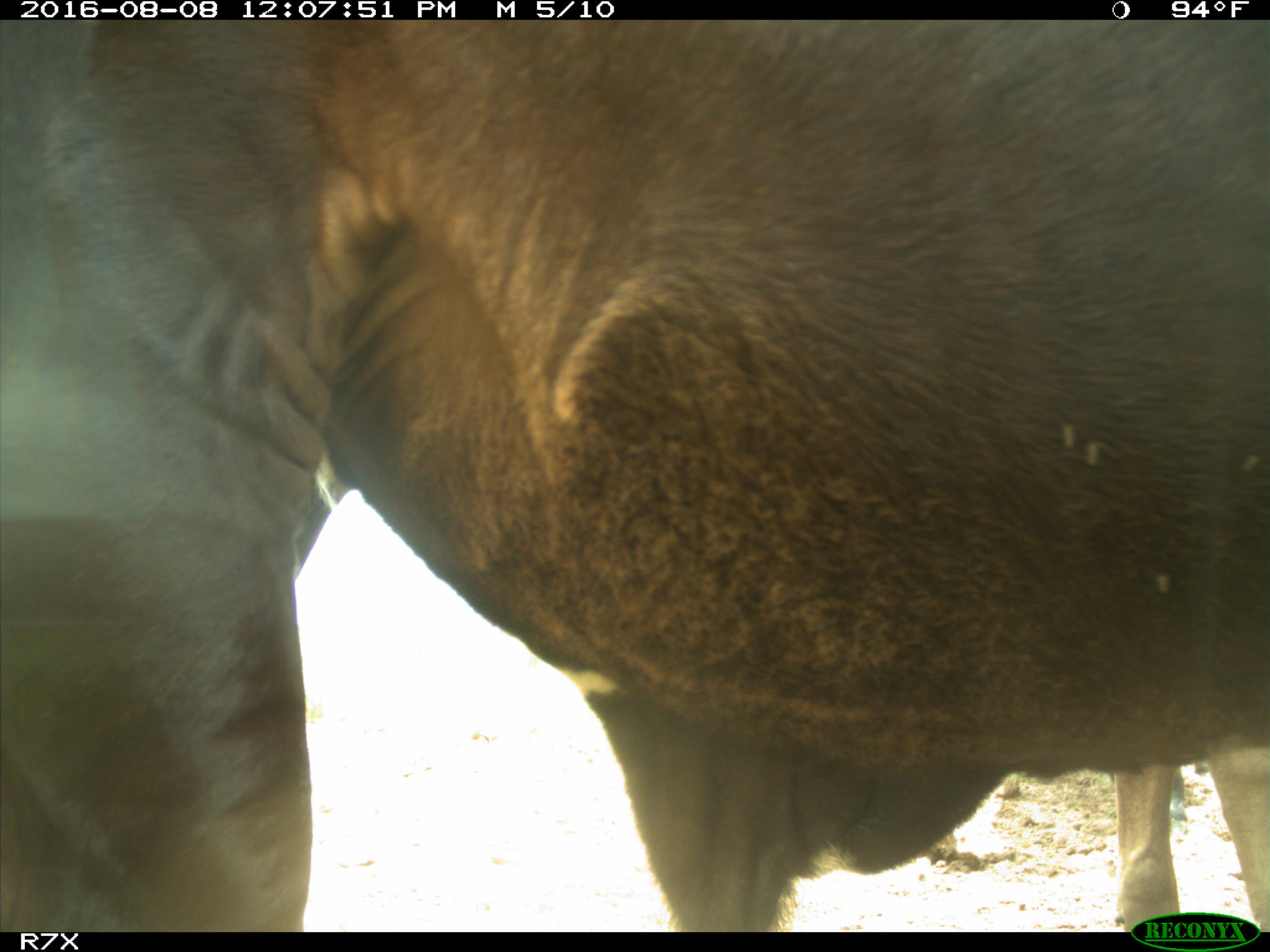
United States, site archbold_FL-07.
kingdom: Animalia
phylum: Chordata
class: Mammalia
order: Artiodactyla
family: Bovidae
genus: Bos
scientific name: Bos taurus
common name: domestic cow